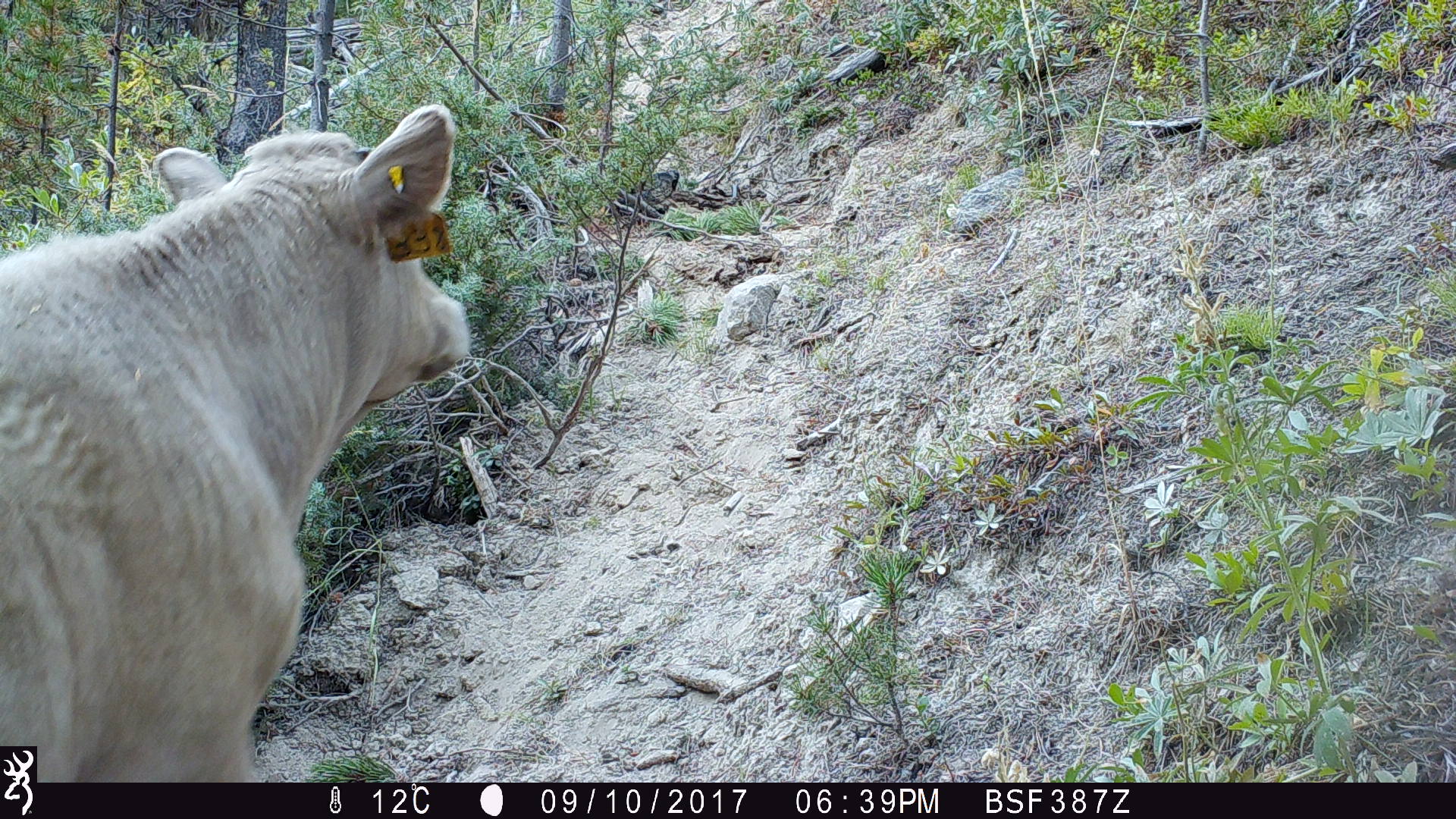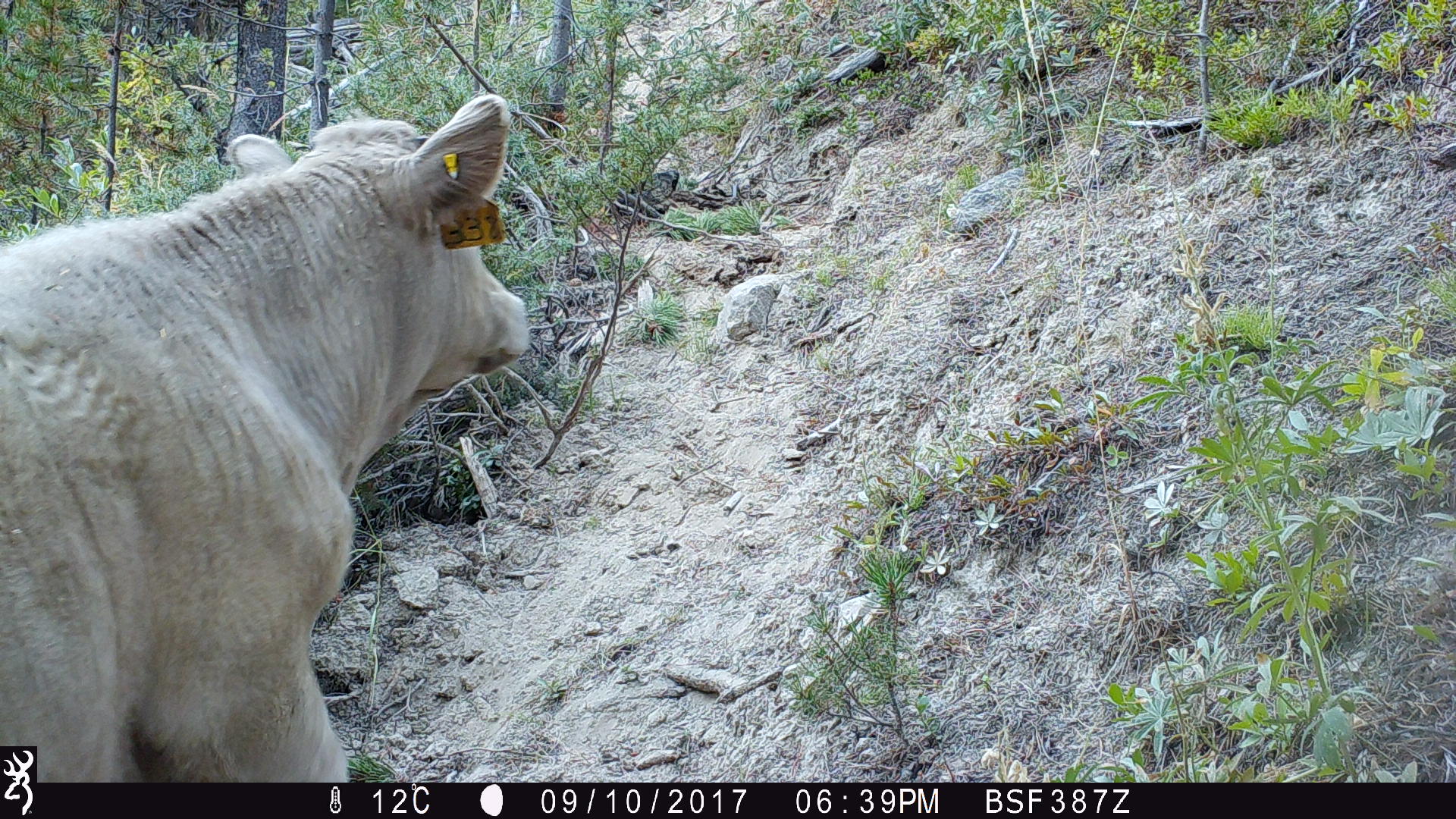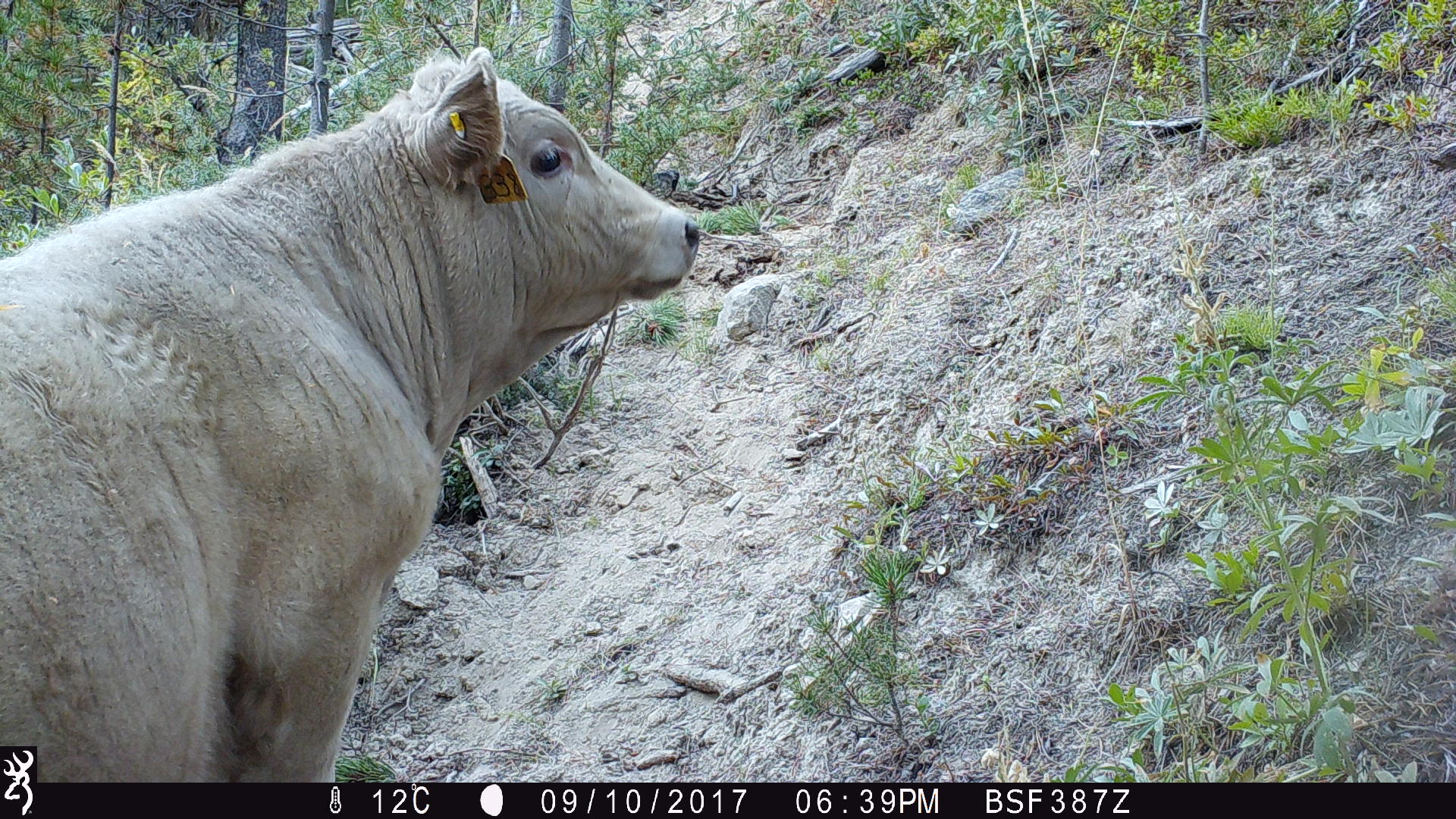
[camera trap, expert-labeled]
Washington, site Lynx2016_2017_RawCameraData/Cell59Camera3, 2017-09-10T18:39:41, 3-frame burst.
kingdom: Animalia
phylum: Chordata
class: Mammalia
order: Artiodactyla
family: Bovidae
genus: Bos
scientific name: Bos taurus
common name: domestic cattle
Domestic cattle (Bos taurus). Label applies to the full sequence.